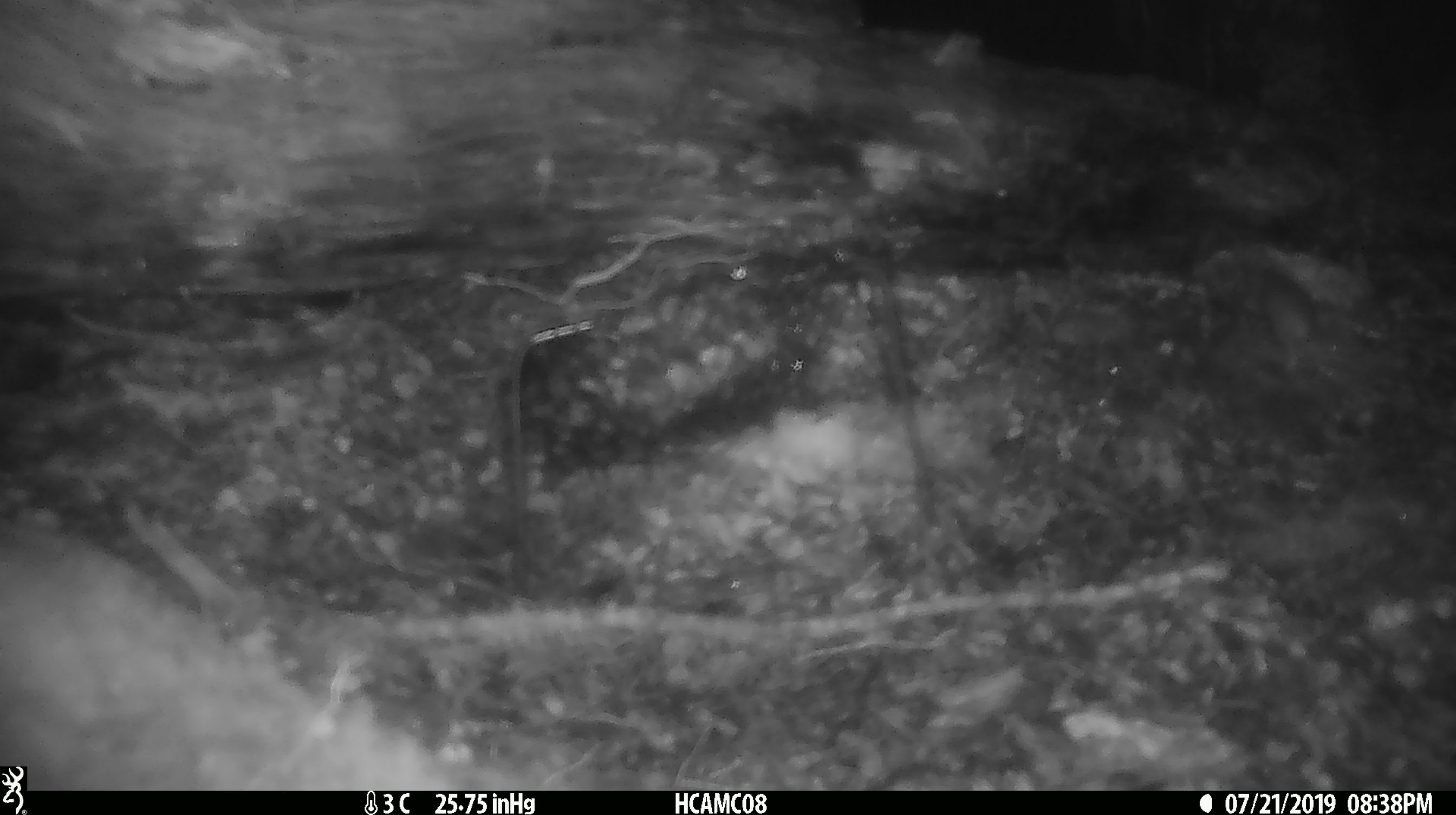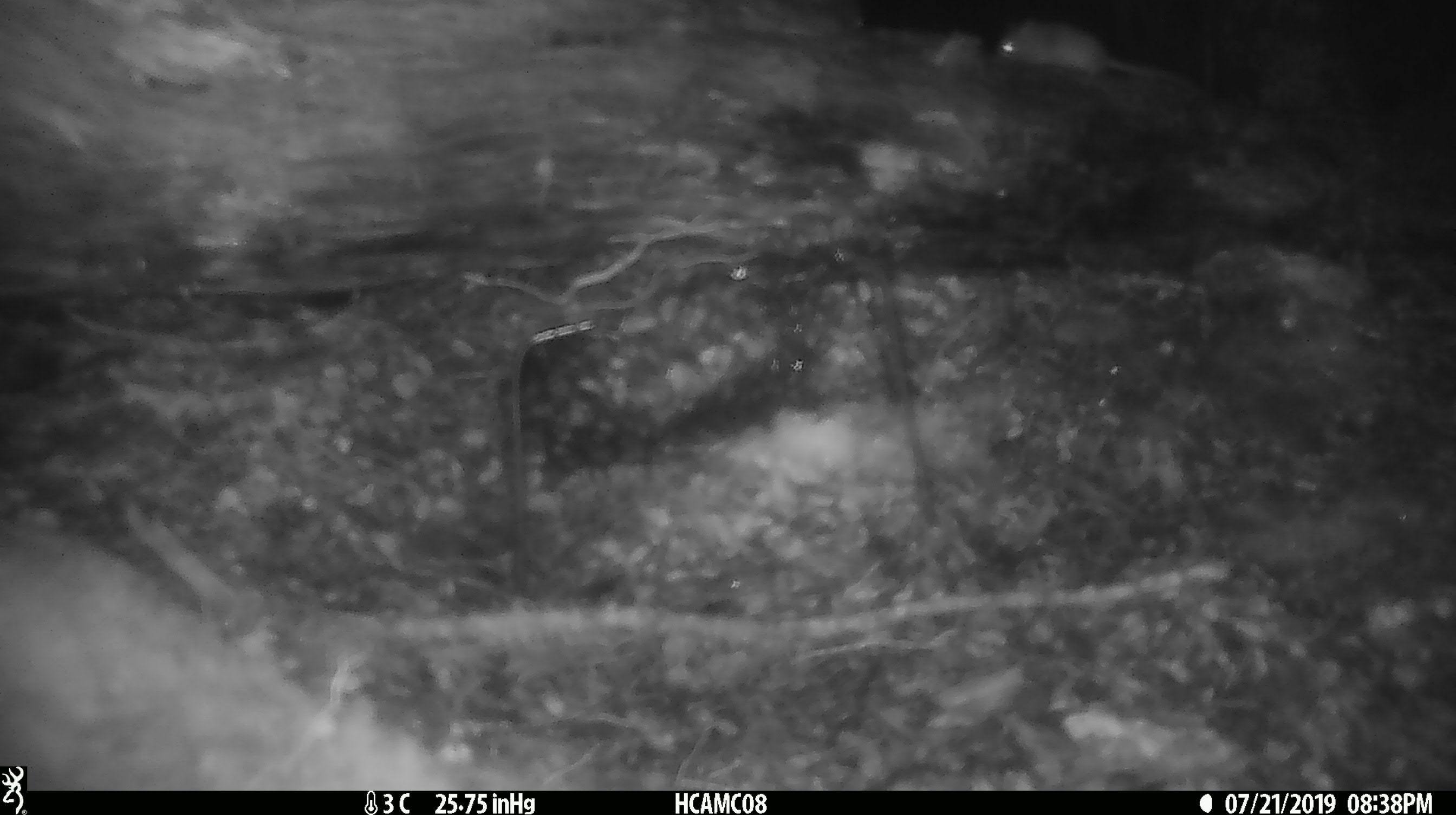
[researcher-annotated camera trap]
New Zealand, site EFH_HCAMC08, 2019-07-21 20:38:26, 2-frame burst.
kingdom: Animalia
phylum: Chordata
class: Mammalia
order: Rodentia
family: Muridae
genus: Mus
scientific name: Mus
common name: mouse